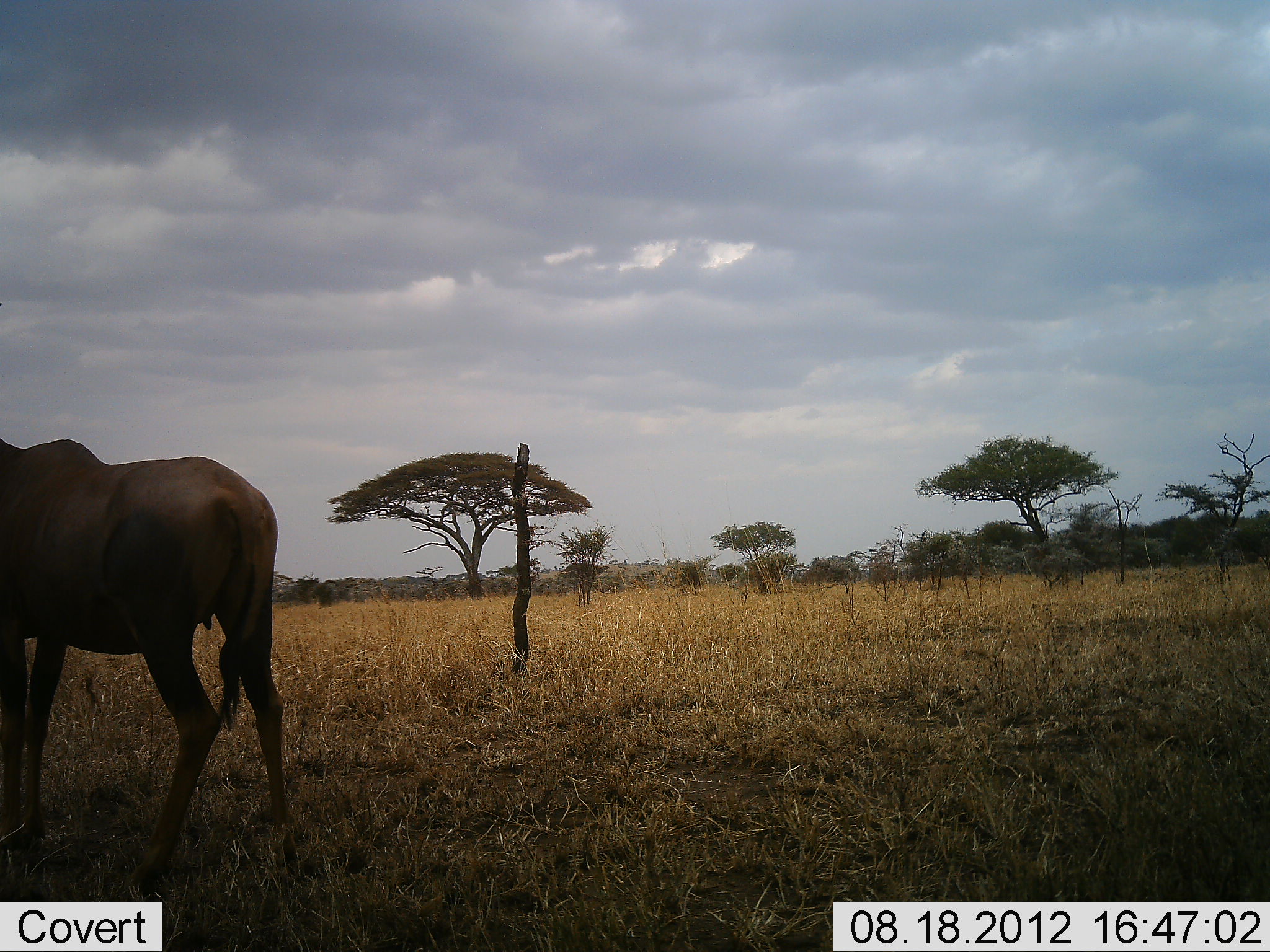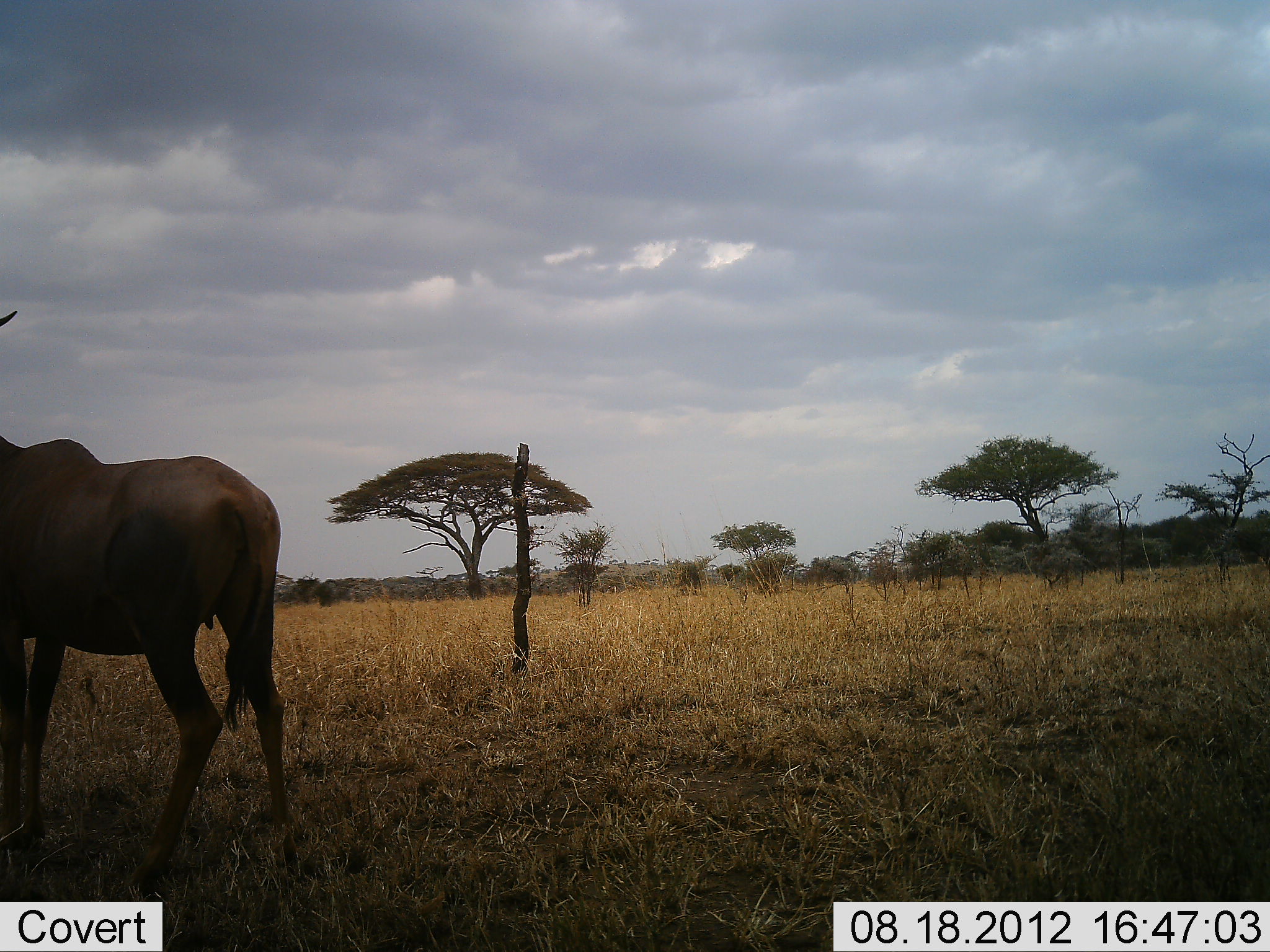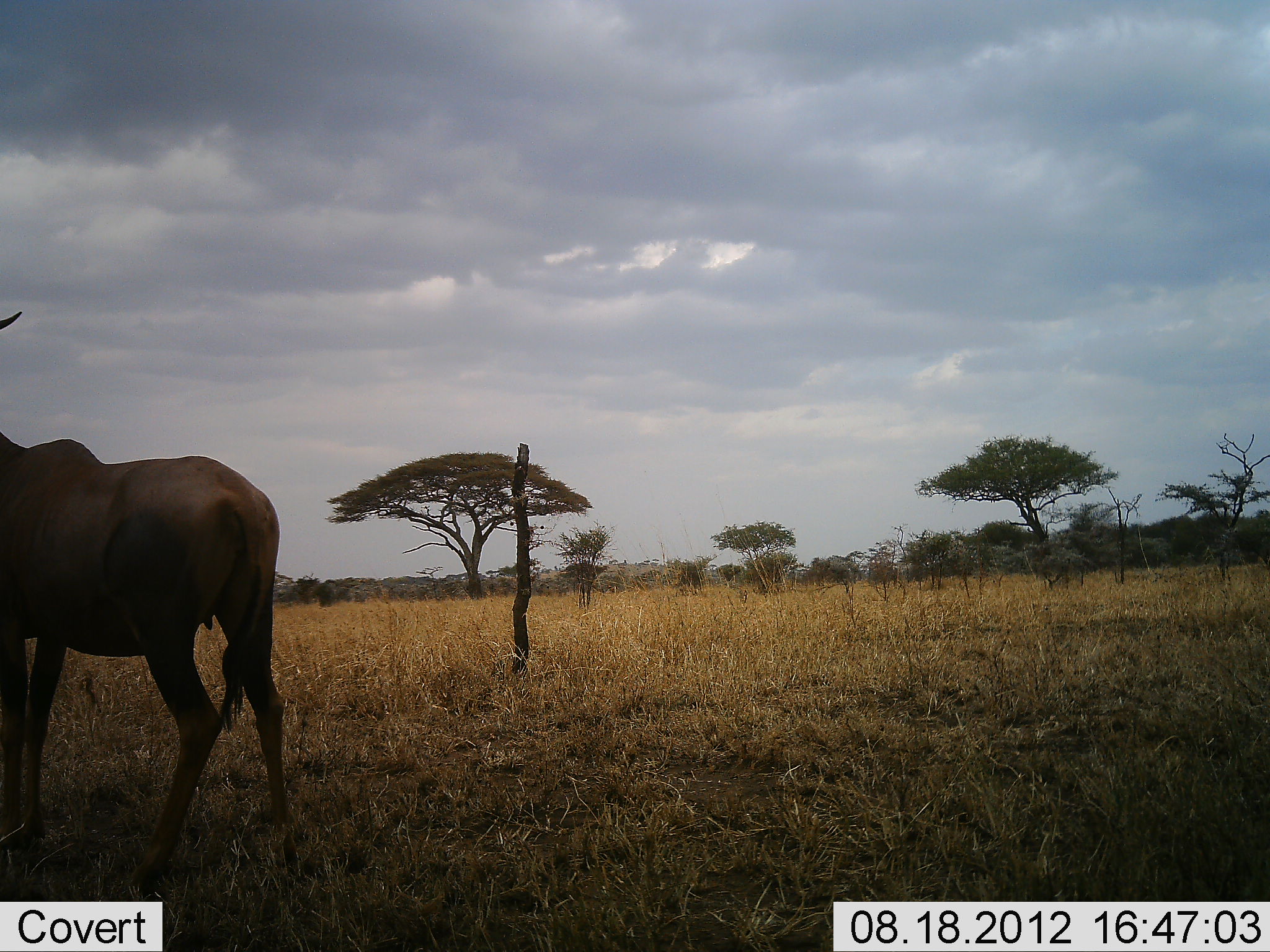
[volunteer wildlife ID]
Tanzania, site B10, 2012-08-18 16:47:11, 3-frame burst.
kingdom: Animalia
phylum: Chordata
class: Mammalia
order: Artiodactyla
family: Bovidae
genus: Damaliscus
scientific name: Damaliscus lunatus jimela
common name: topi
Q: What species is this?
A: Topi (Damaliscus lunatus jimela).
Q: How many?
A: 1.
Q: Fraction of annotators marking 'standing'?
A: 100%.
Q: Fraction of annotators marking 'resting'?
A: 0%.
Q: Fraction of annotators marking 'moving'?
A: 0%.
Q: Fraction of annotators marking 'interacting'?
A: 0%.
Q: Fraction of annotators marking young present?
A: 0%.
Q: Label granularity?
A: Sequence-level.